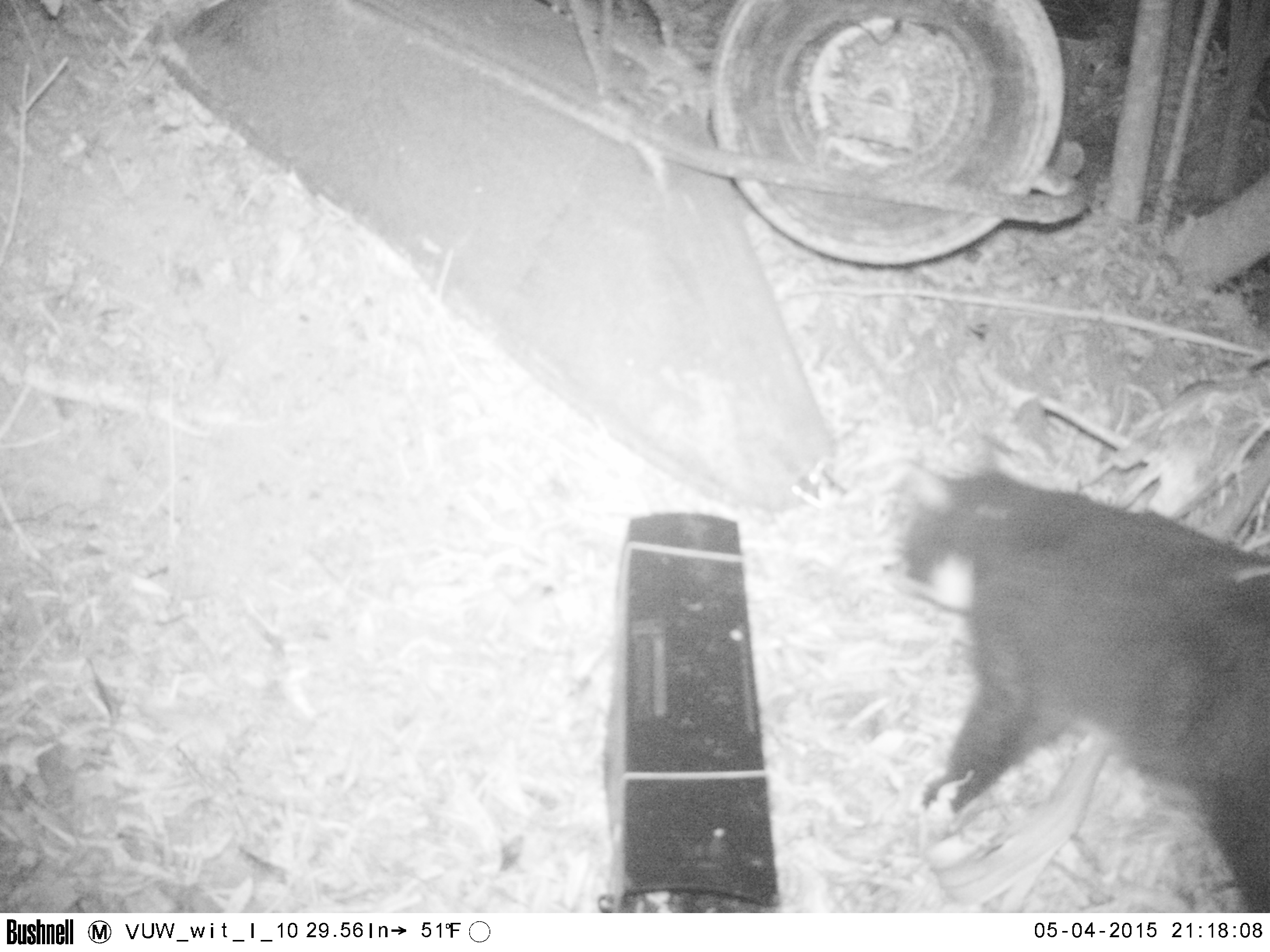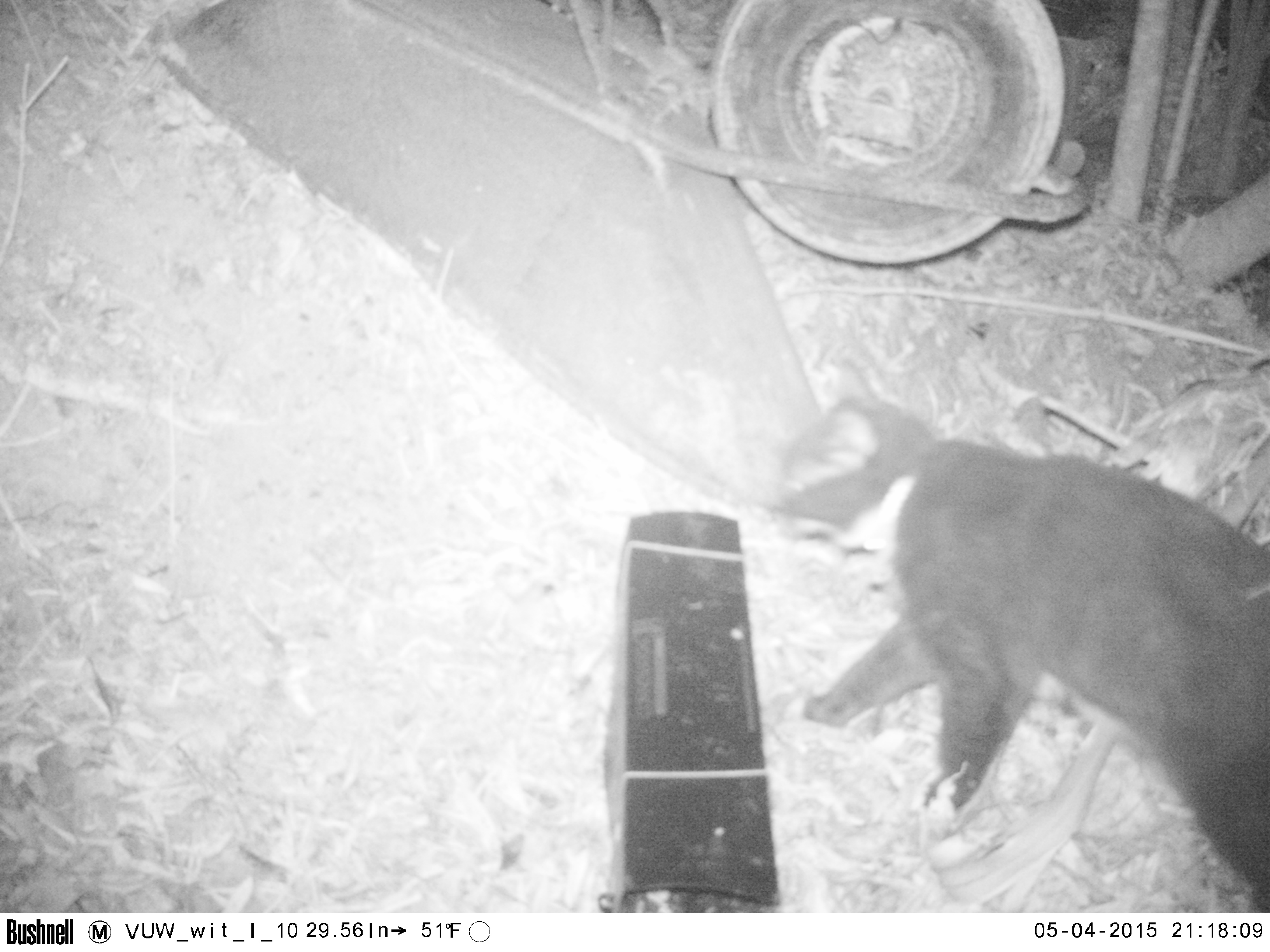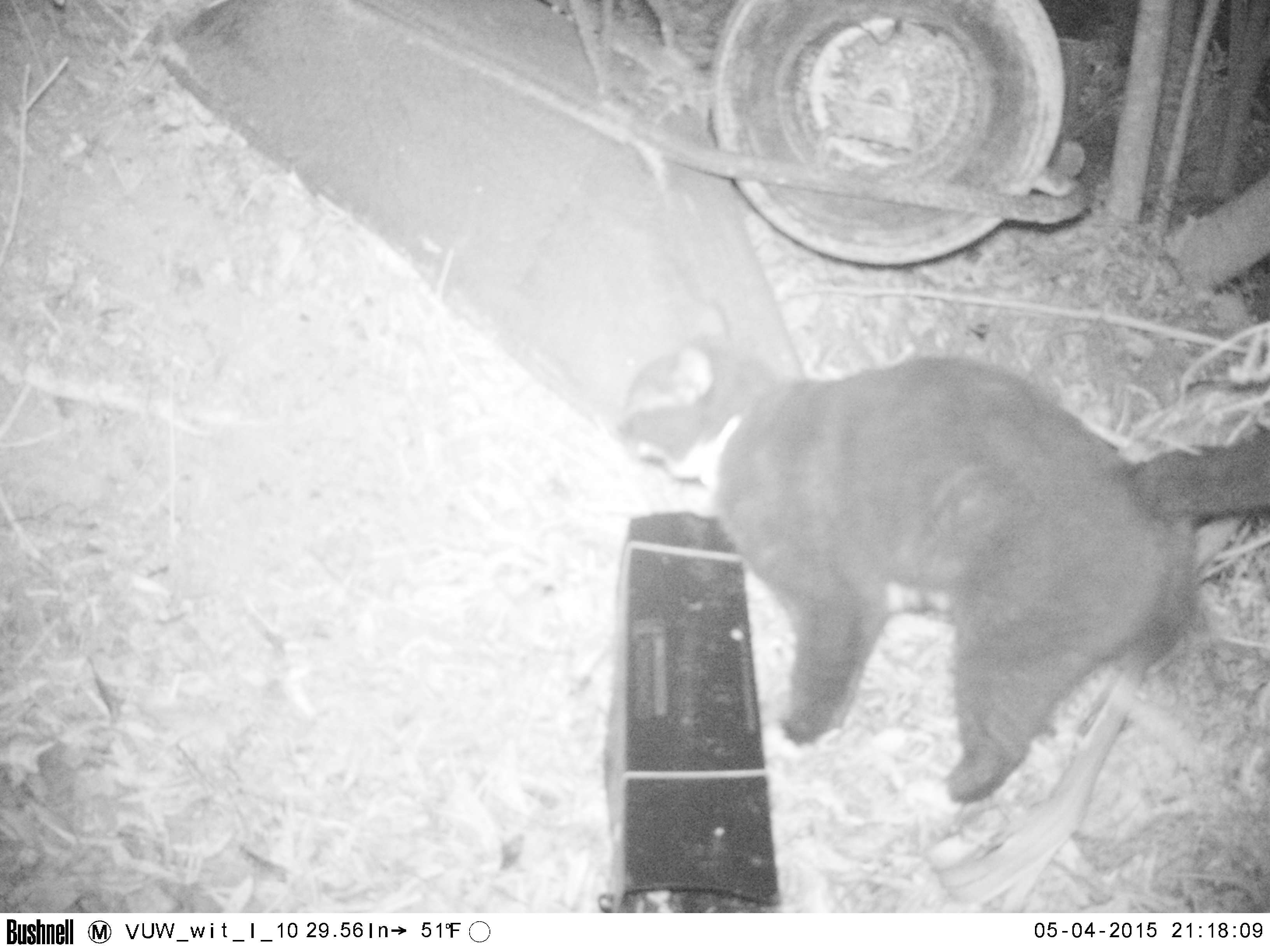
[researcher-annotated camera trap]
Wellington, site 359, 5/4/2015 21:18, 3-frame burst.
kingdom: Animalia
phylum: Chordata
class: Mammalia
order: Carnivora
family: Felidae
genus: Felis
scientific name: Felis catus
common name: cat